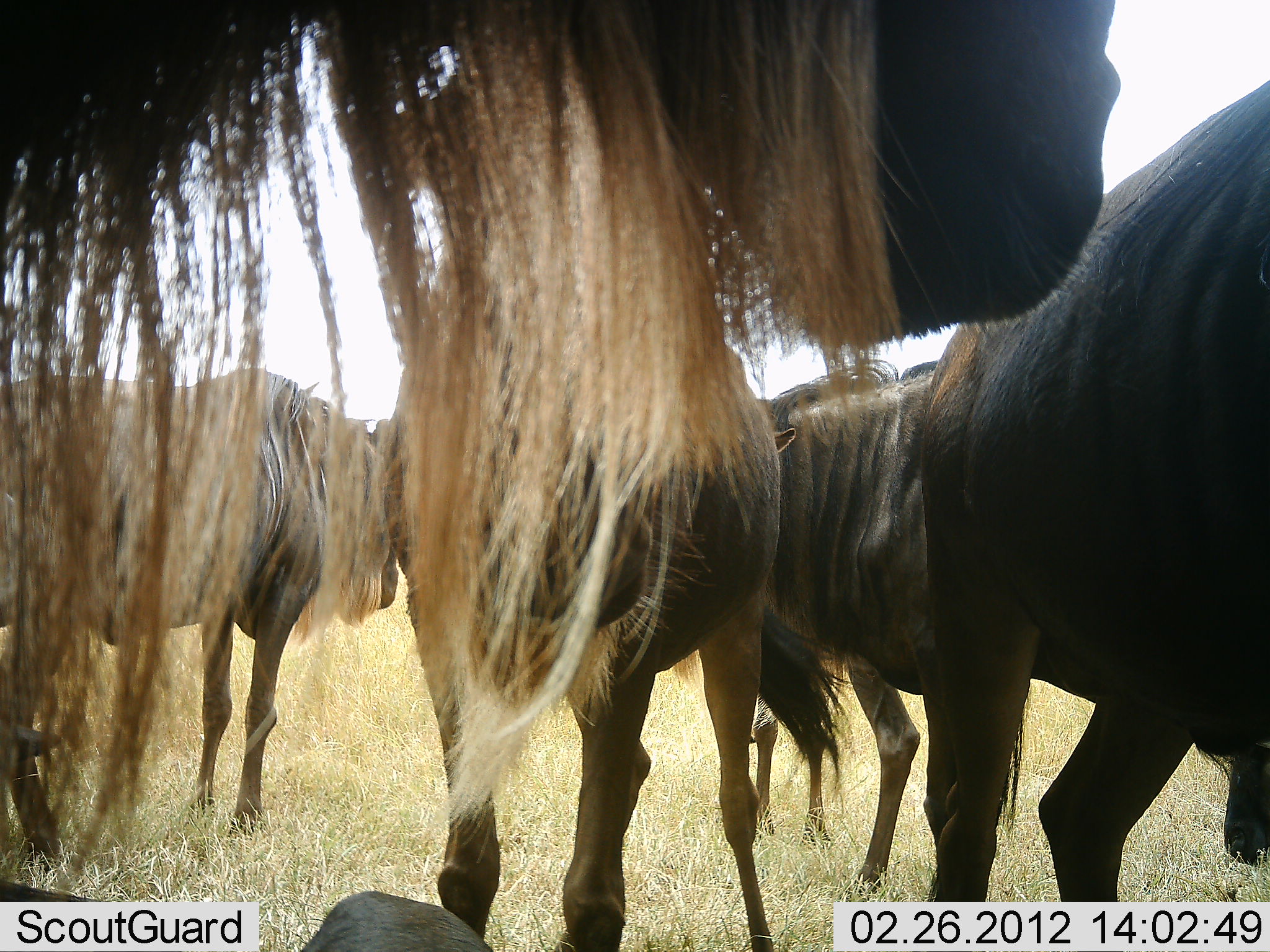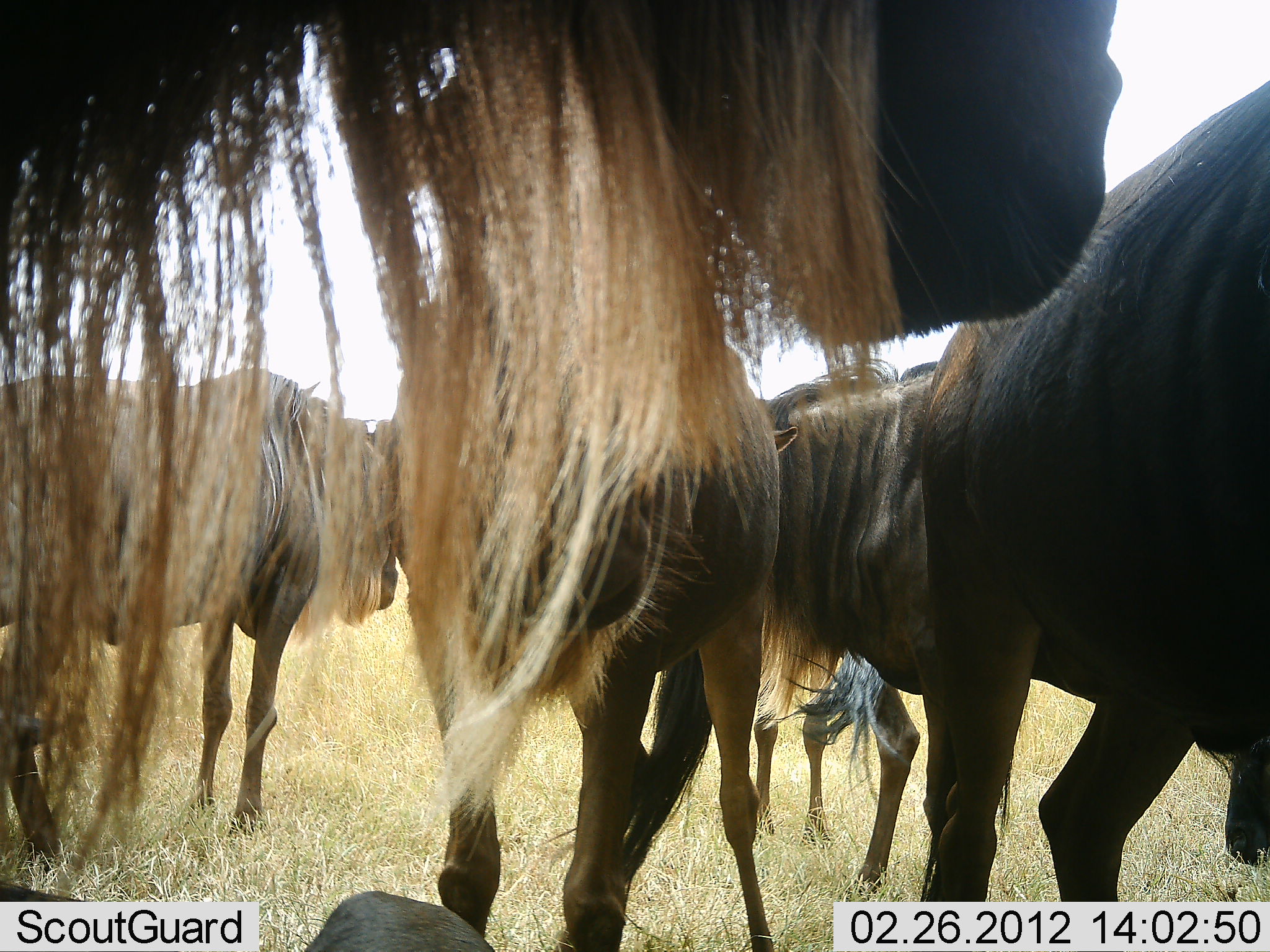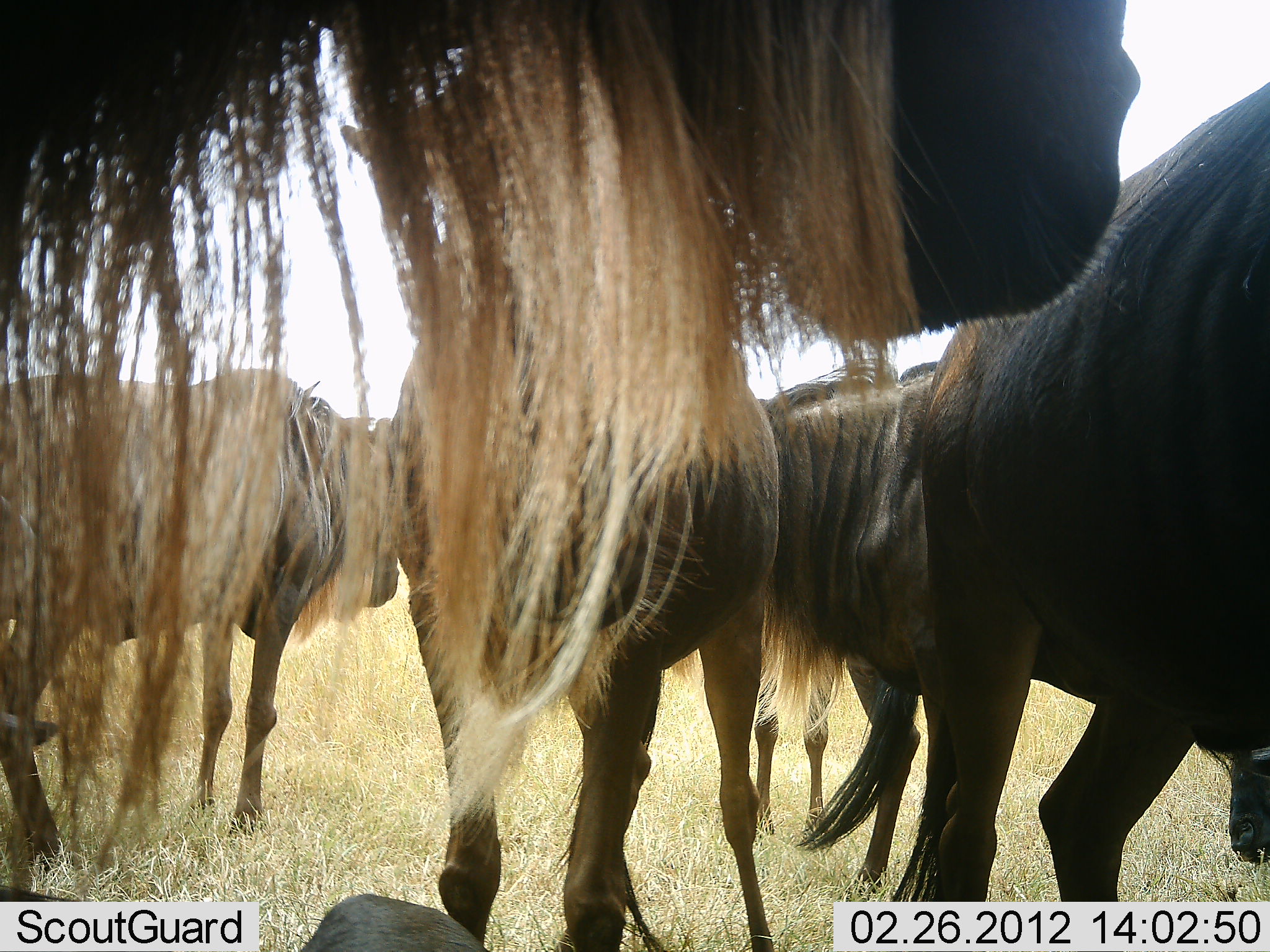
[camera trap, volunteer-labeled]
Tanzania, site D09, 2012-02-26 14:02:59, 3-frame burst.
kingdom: Animalia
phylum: Chordata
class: Mammalia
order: Artiodactyla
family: Bovidae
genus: Connochaetes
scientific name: Connochaetes taurinus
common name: blue wildebeest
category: wildebeest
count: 5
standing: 100%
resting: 12%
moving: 0%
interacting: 6%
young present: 0%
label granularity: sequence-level